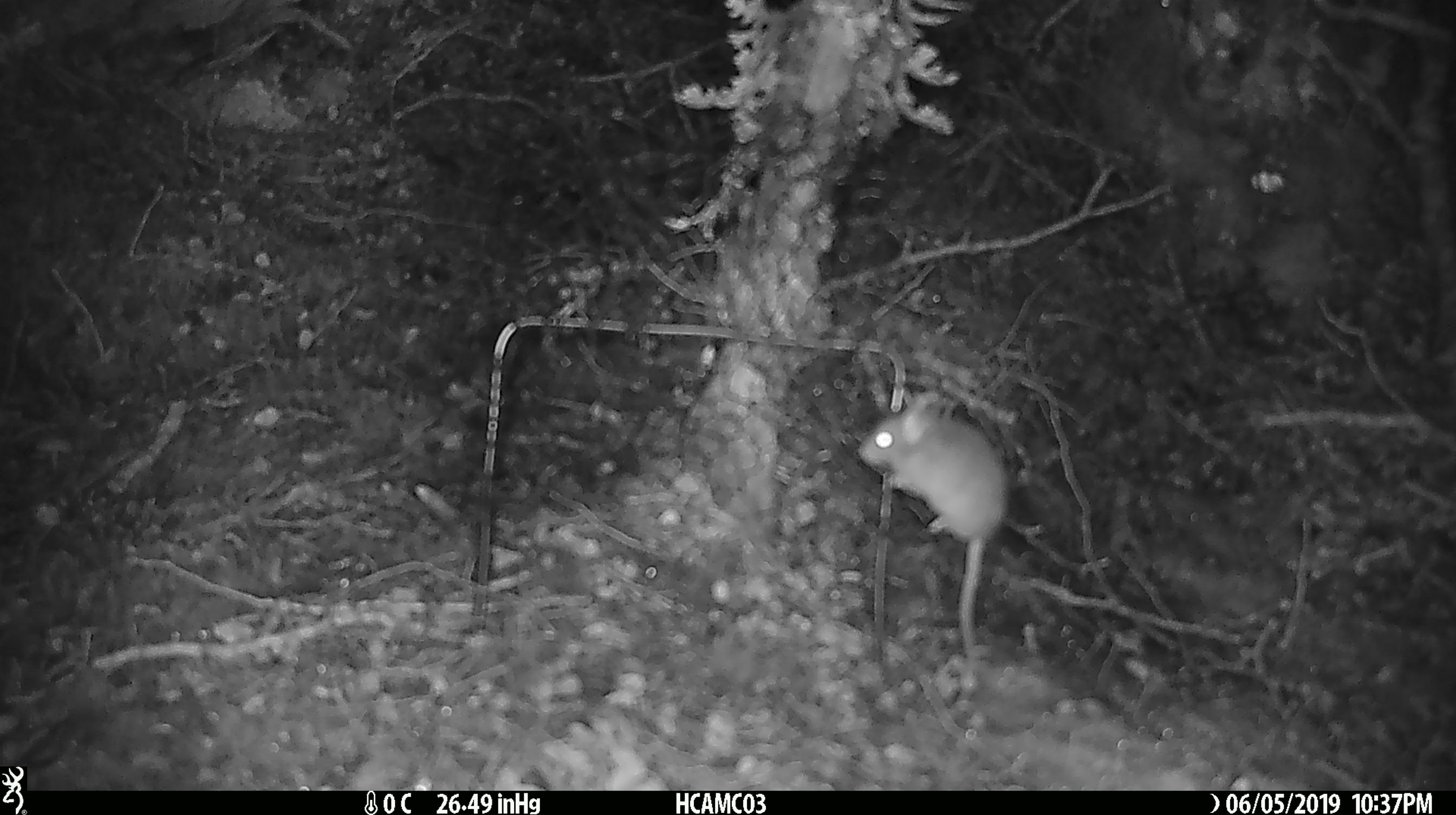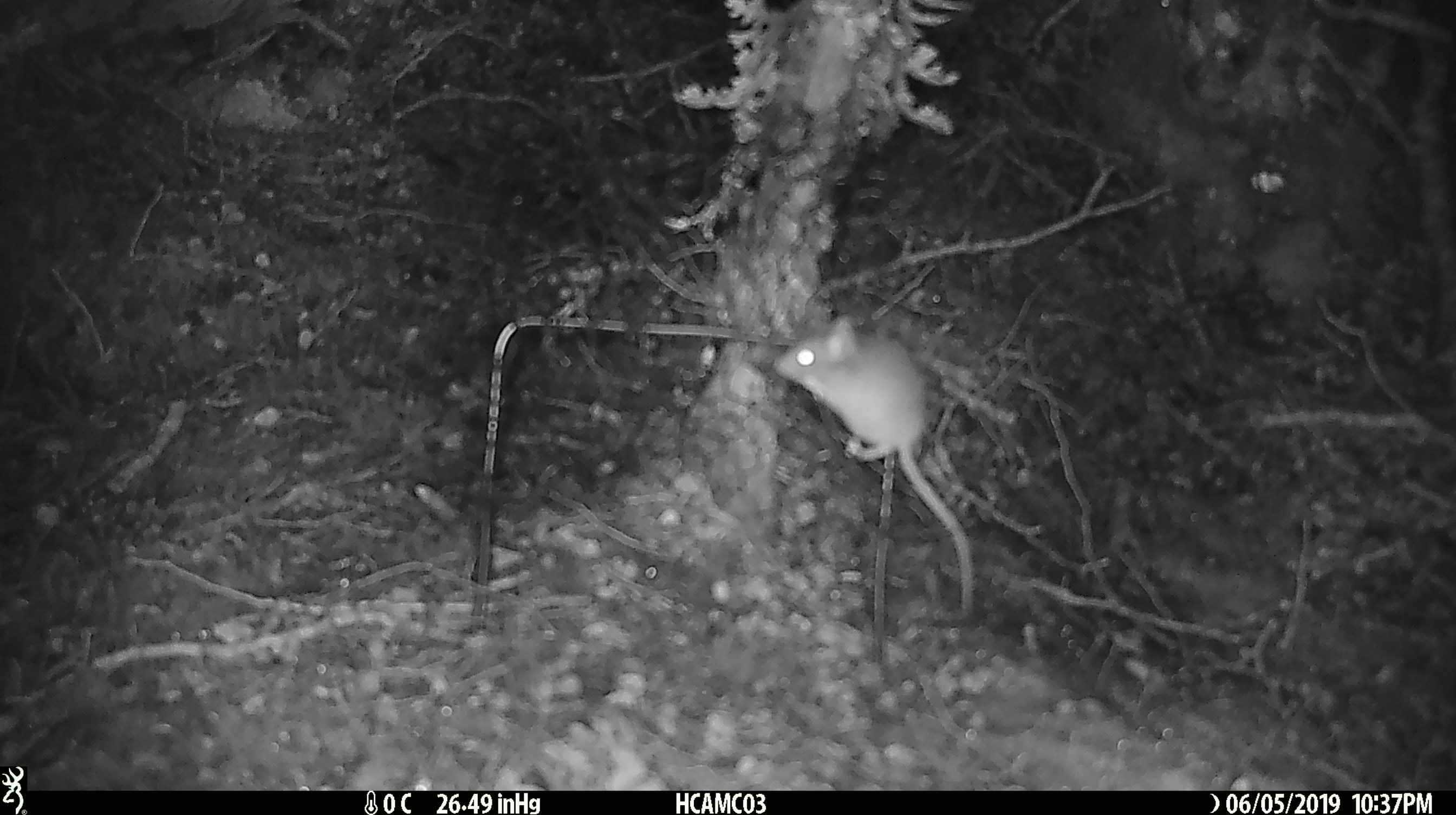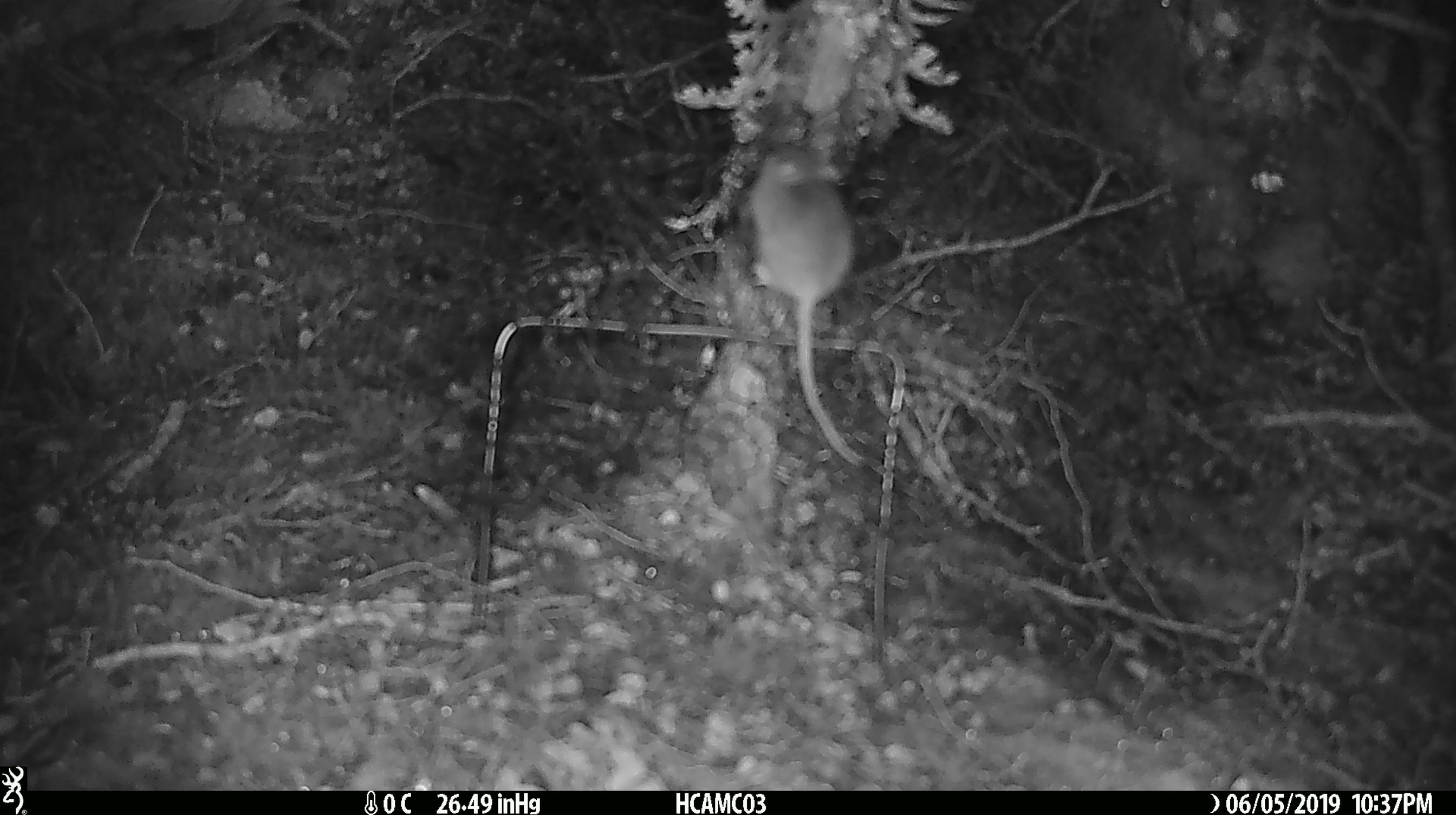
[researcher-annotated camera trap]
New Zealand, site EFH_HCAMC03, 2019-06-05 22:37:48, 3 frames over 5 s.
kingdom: Animalia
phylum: Chordata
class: Mammalia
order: Rodentia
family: Muridae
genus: Mus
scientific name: Mus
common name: mouse